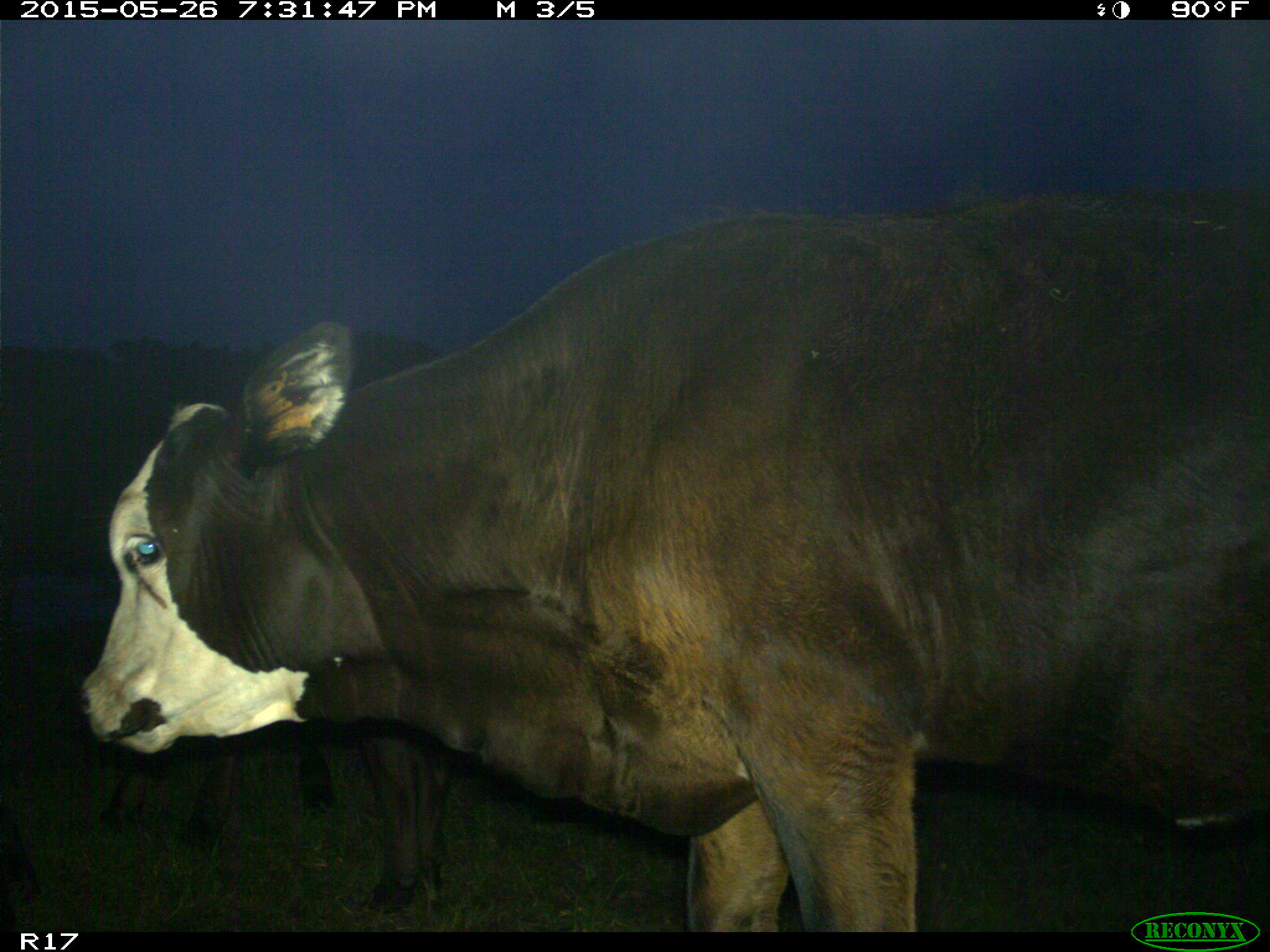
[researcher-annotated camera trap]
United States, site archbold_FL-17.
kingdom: Animalia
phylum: Chordata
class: Mammalia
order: Artiodactyla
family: Bovidae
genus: Bos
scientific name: Bos taurus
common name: domestic cow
Bos taurus (domestic cow).